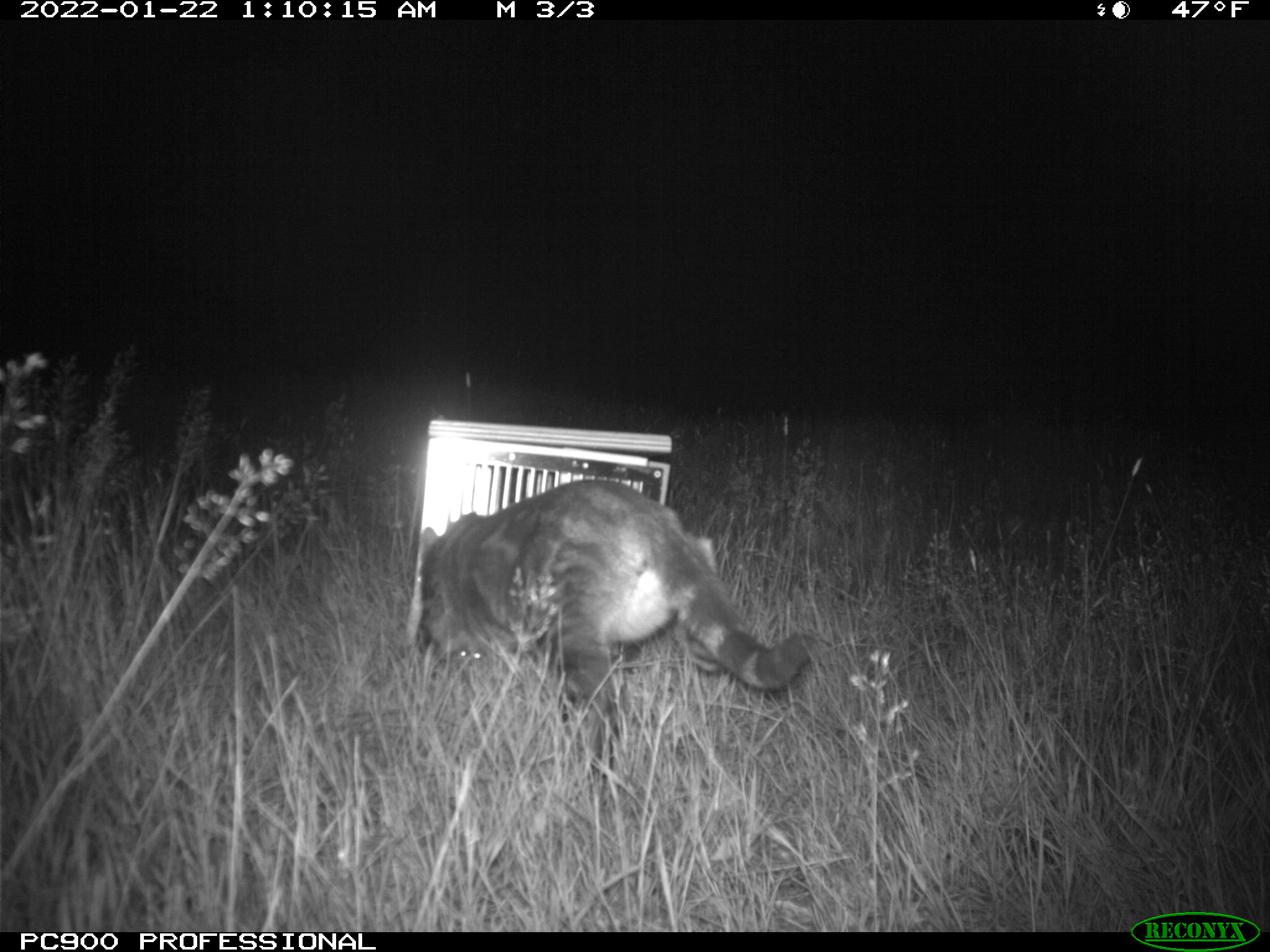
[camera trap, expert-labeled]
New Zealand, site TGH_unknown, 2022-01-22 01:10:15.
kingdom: Animalia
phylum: Chordata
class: Mammalia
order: Carnivora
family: Felidae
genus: Felis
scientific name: Felis catus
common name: domestic cat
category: cat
Cat (domestic cat) (Felis catus).